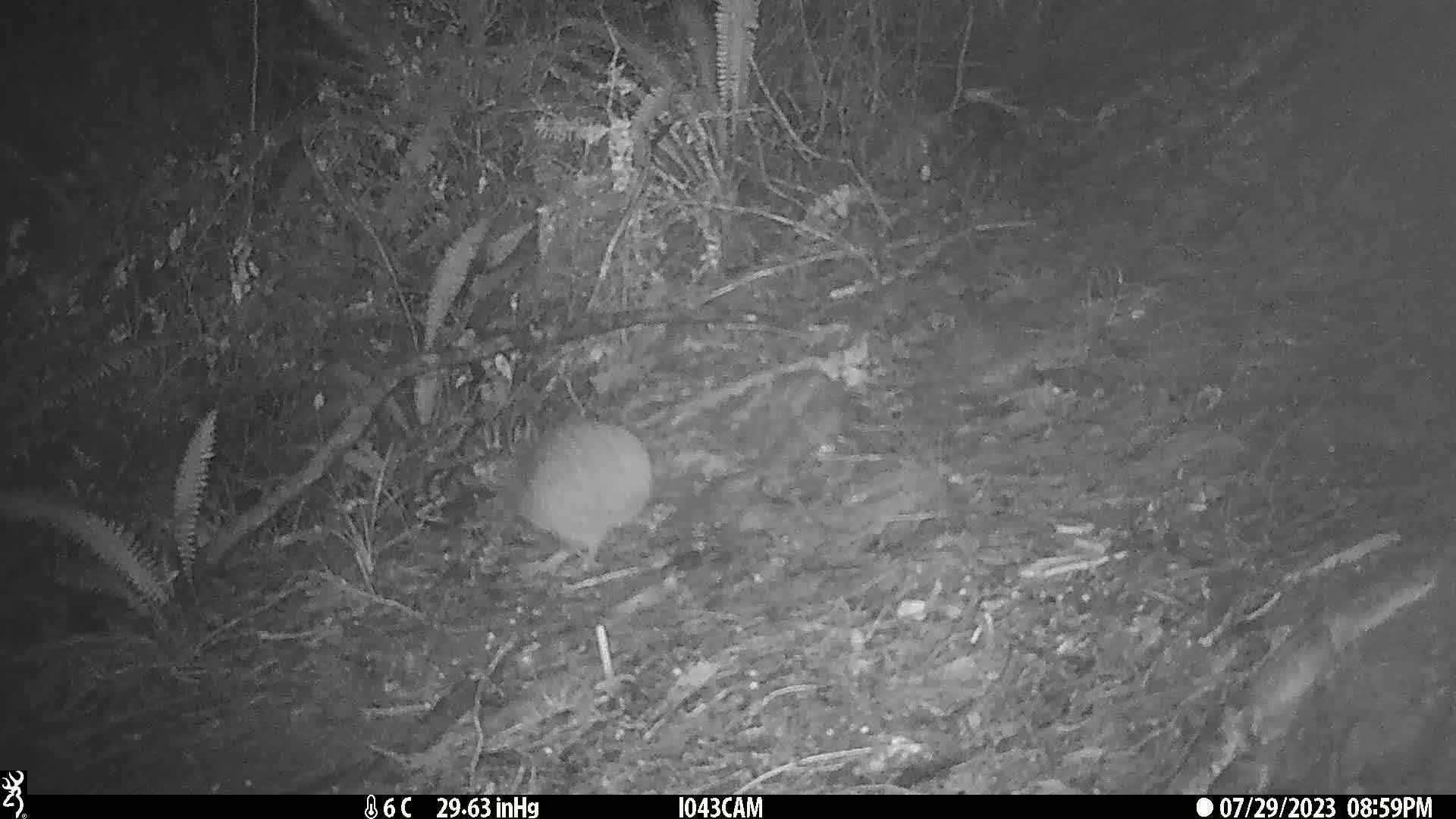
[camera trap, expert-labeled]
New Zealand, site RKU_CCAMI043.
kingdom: Animalia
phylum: Chordata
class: Aves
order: Apterygiformes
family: Apterygidae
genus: Apteryx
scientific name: Apteryx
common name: kiwi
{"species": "kiwi (Apteryx)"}